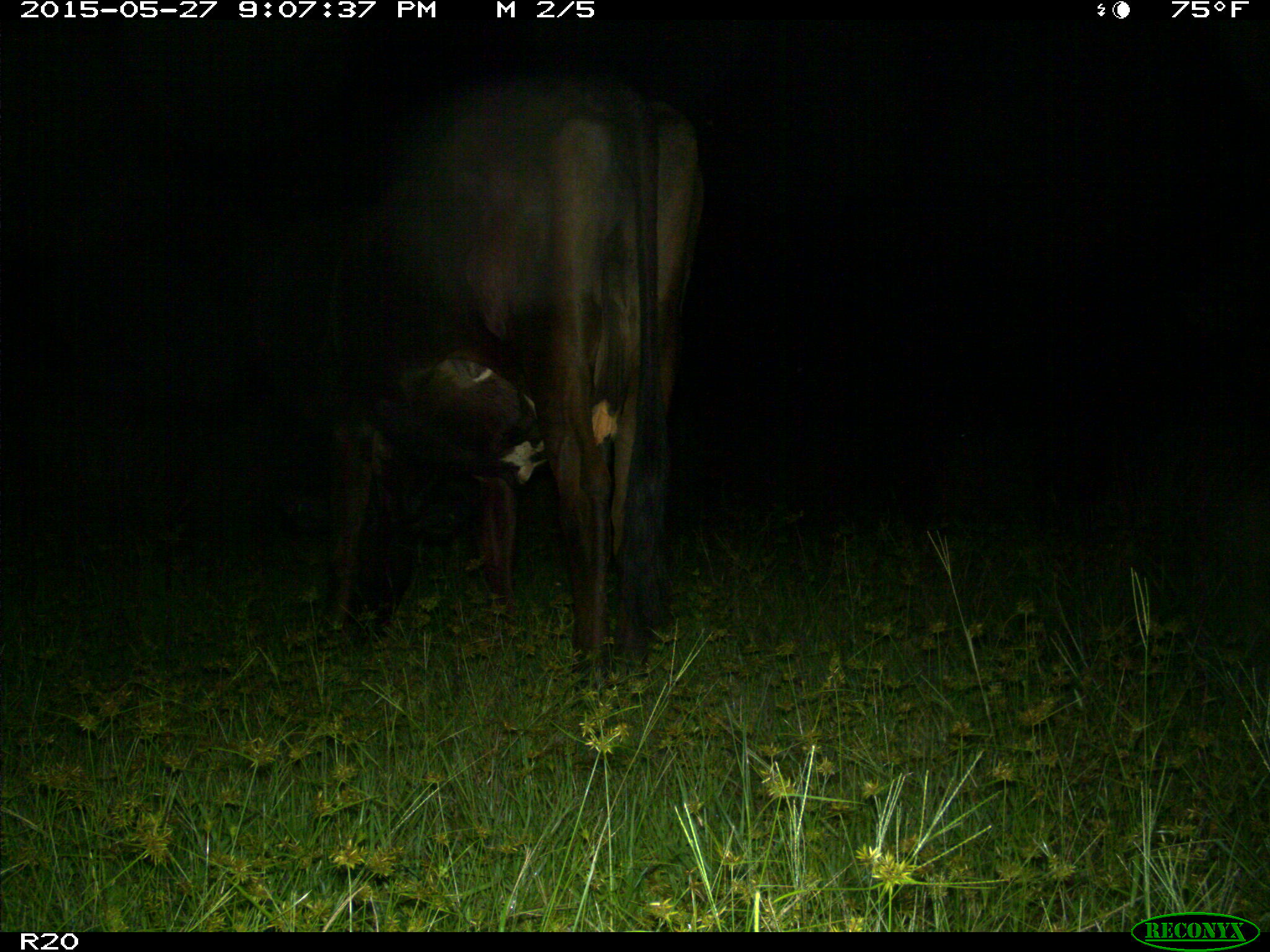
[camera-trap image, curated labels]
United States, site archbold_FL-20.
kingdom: Animalia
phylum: Chordata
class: Mammalia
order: Artiodactyla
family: Bovidae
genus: Bos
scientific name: Bos taurus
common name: domestic cow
Bos taurus (domestic cow).